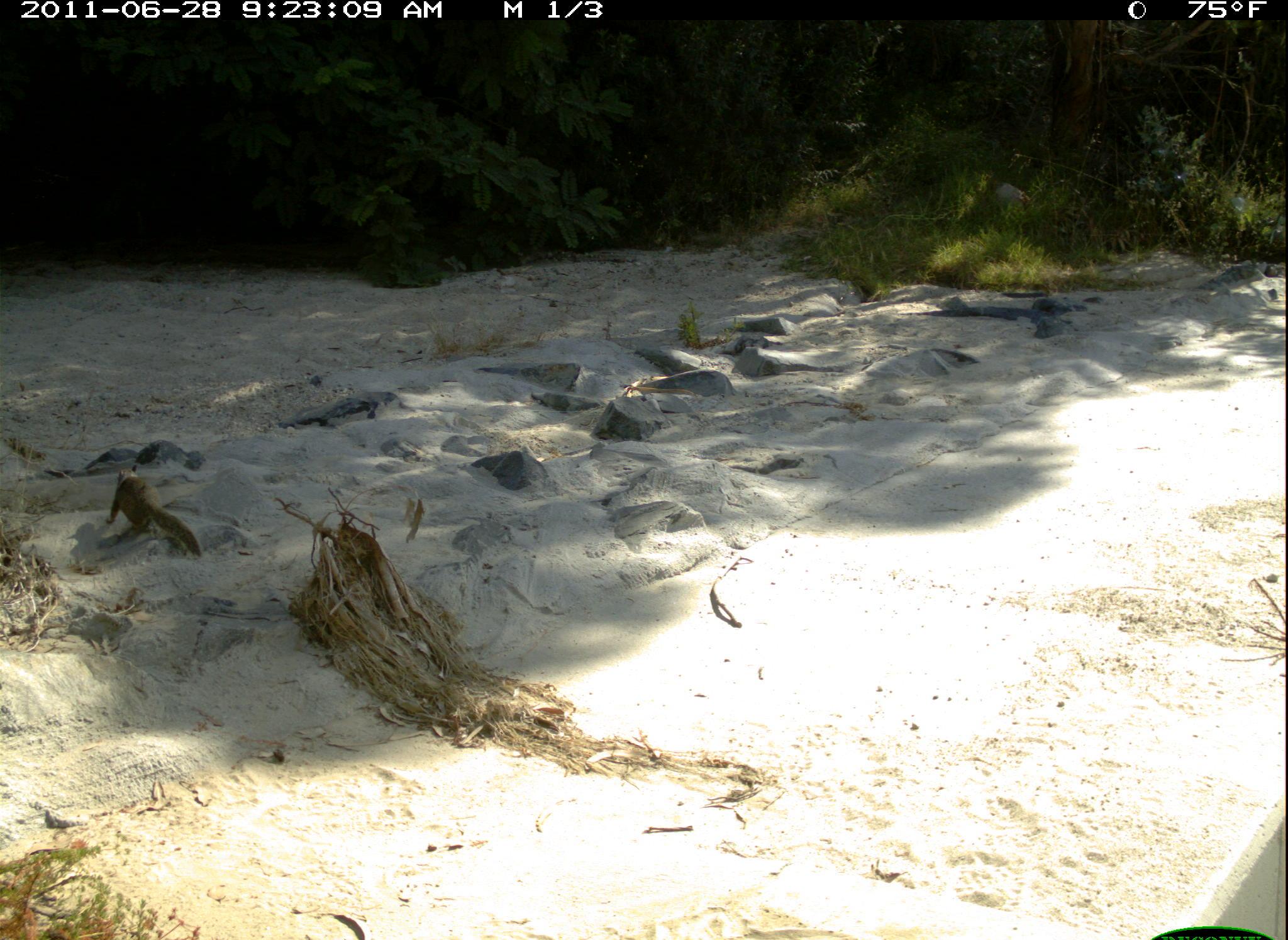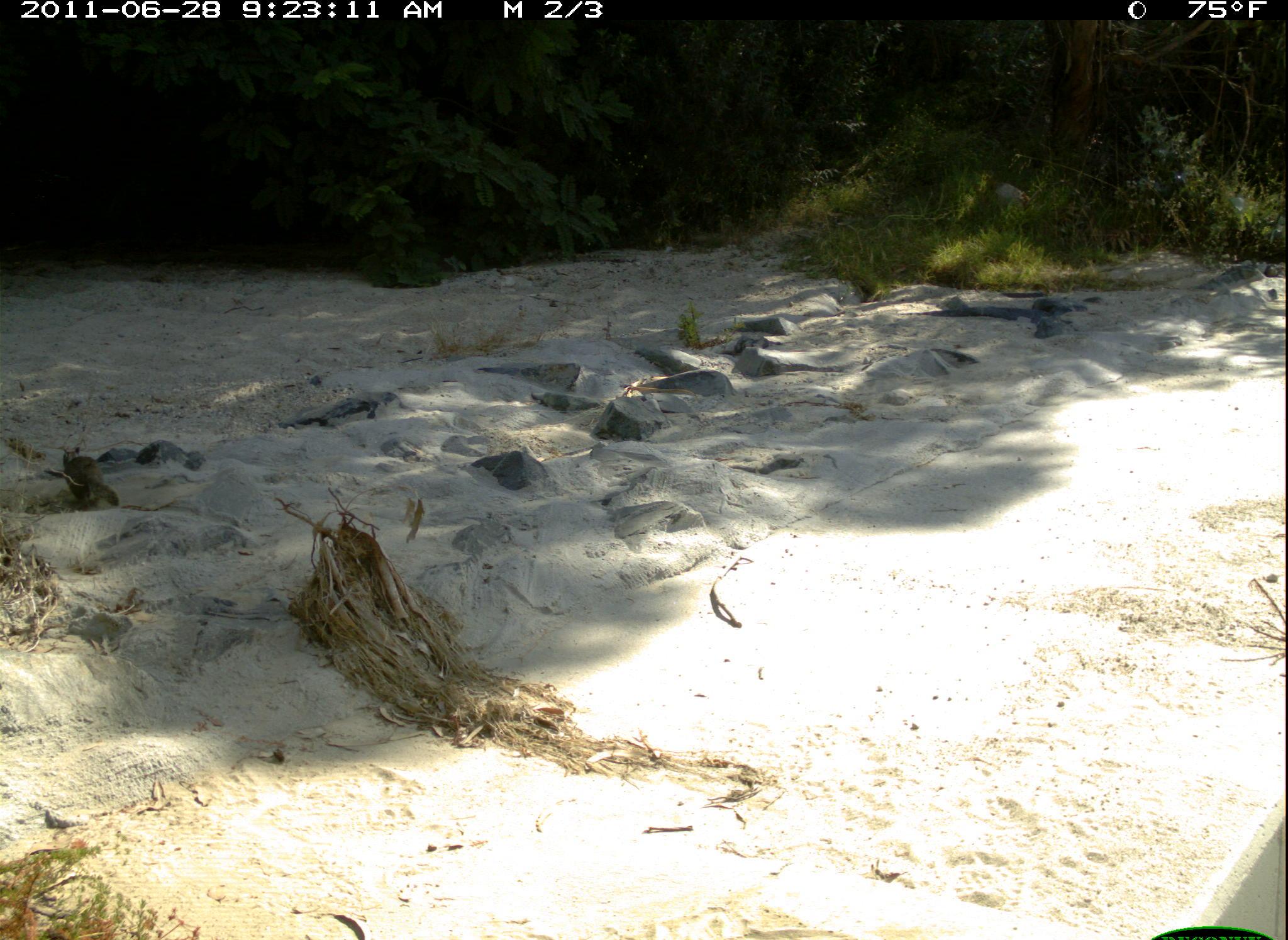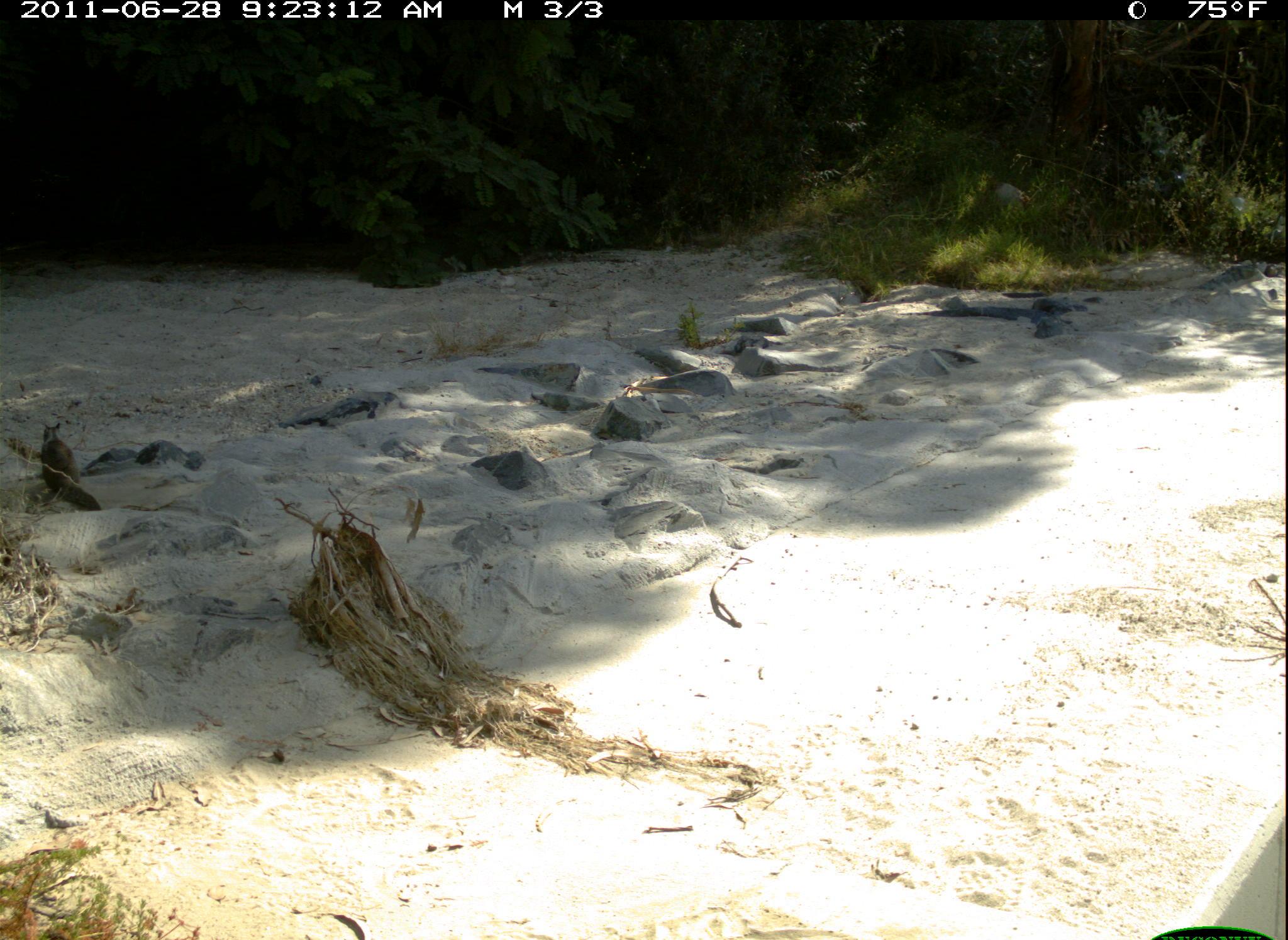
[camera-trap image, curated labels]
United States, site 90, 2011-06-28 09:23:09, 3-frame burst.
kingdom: Animalia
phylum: Chordata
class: Mammalia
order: Rodentia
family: Sciuridae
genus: Sciurus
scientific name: Sciurus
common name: squirrel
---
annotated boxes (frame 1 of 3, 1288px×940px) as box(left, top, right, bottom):
squirrel: box(98, 454, 214, 562)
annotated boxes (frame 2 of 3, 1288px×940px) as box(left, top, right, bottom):
squirrel: box(58, 438, 134, 522)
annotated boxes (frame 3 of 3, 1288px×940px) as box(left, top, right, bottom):
squirrel: box(29, 408, 111, 527)